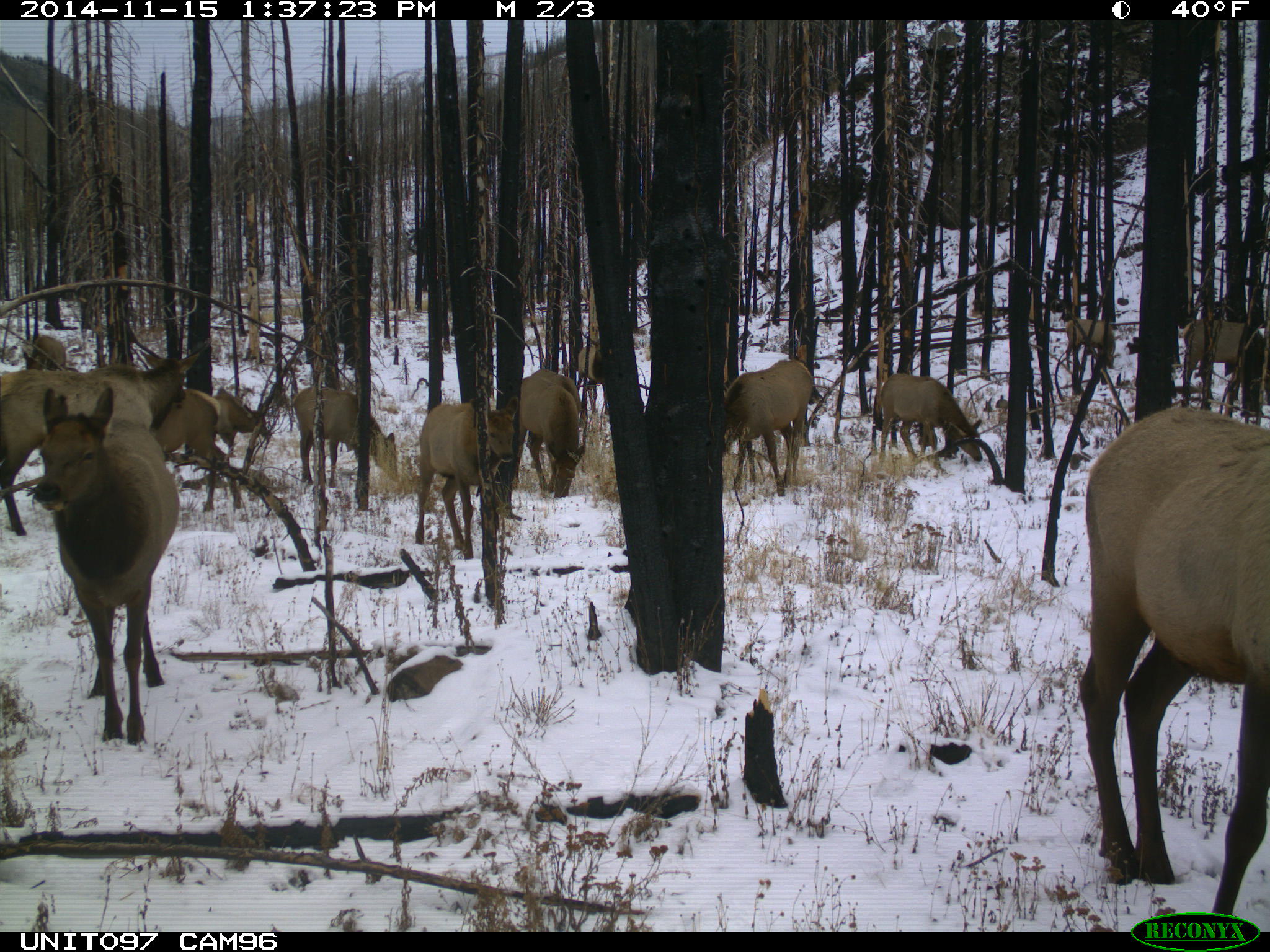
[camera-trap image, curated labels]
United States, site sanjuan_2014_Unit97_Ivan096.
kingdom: Animalia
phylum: Chordata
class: Mammalia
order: Artiodactyla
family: Cervidae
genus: Cervus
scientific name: Cervus elaphus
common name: red deer